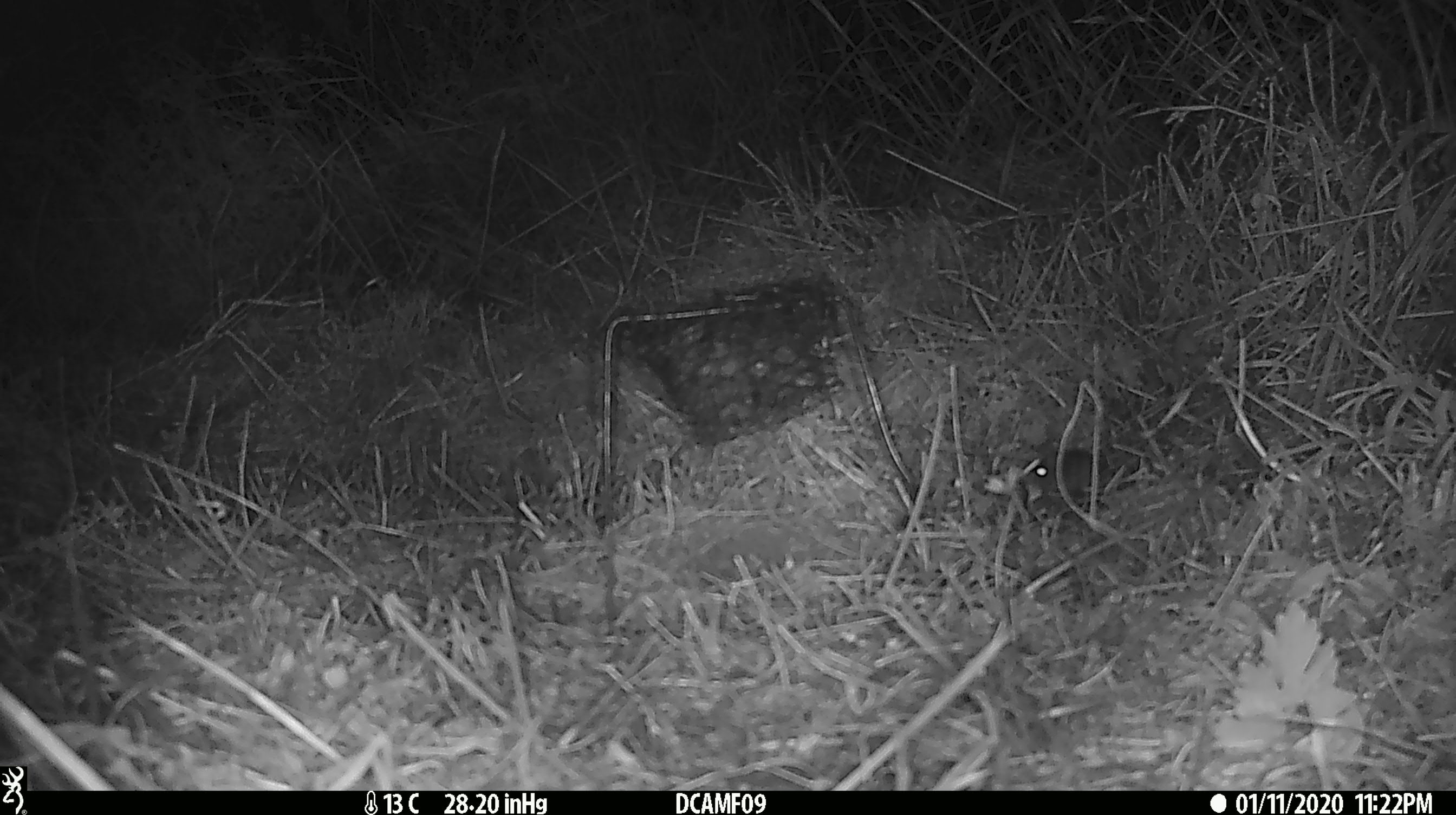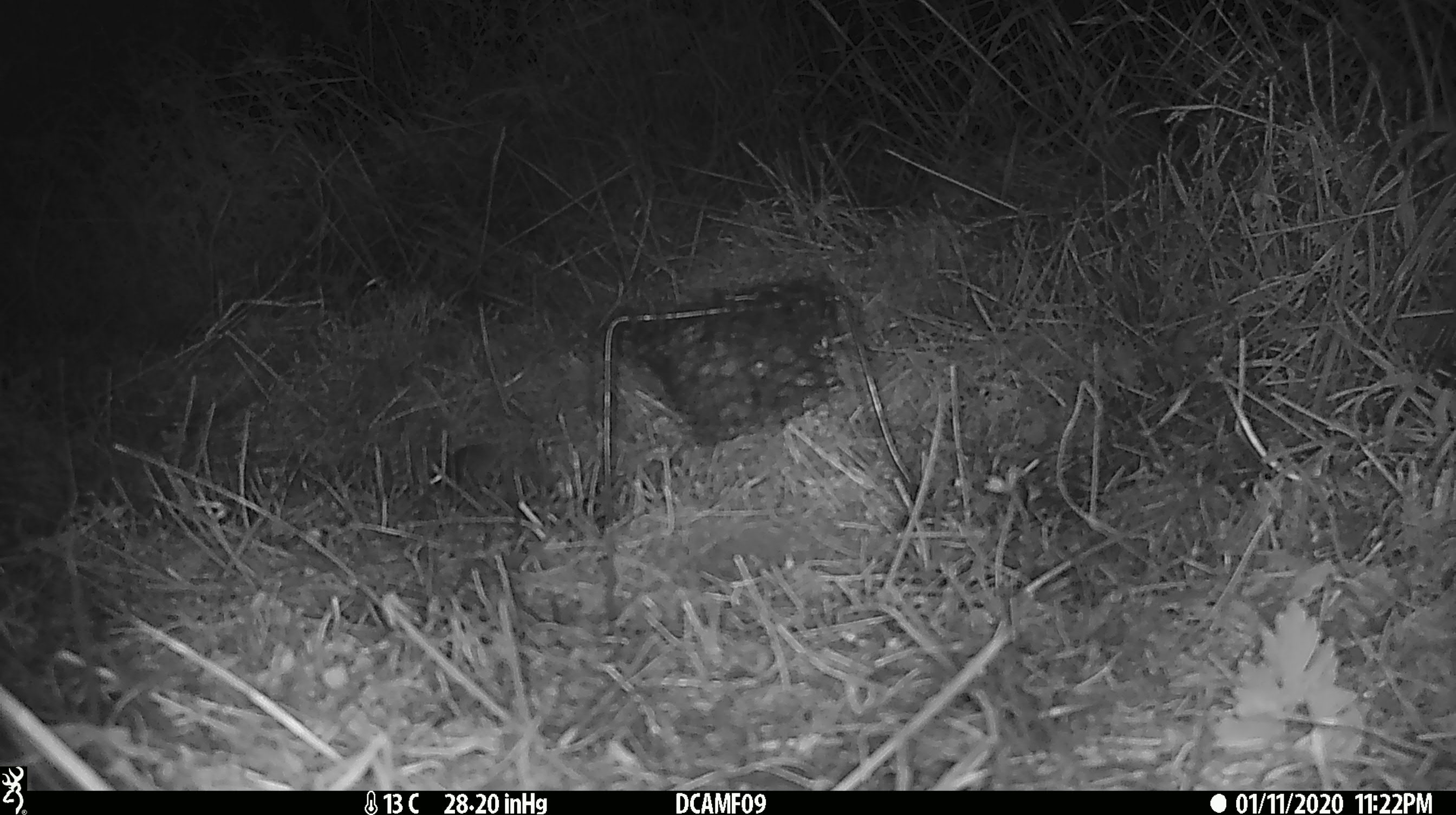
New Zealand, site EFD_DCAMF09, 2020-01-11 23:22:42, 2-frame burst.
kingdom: Animalia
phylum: Chordata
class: Mammalia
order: Rodentia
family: Muridae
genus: Mus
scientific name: Mus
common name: mouse